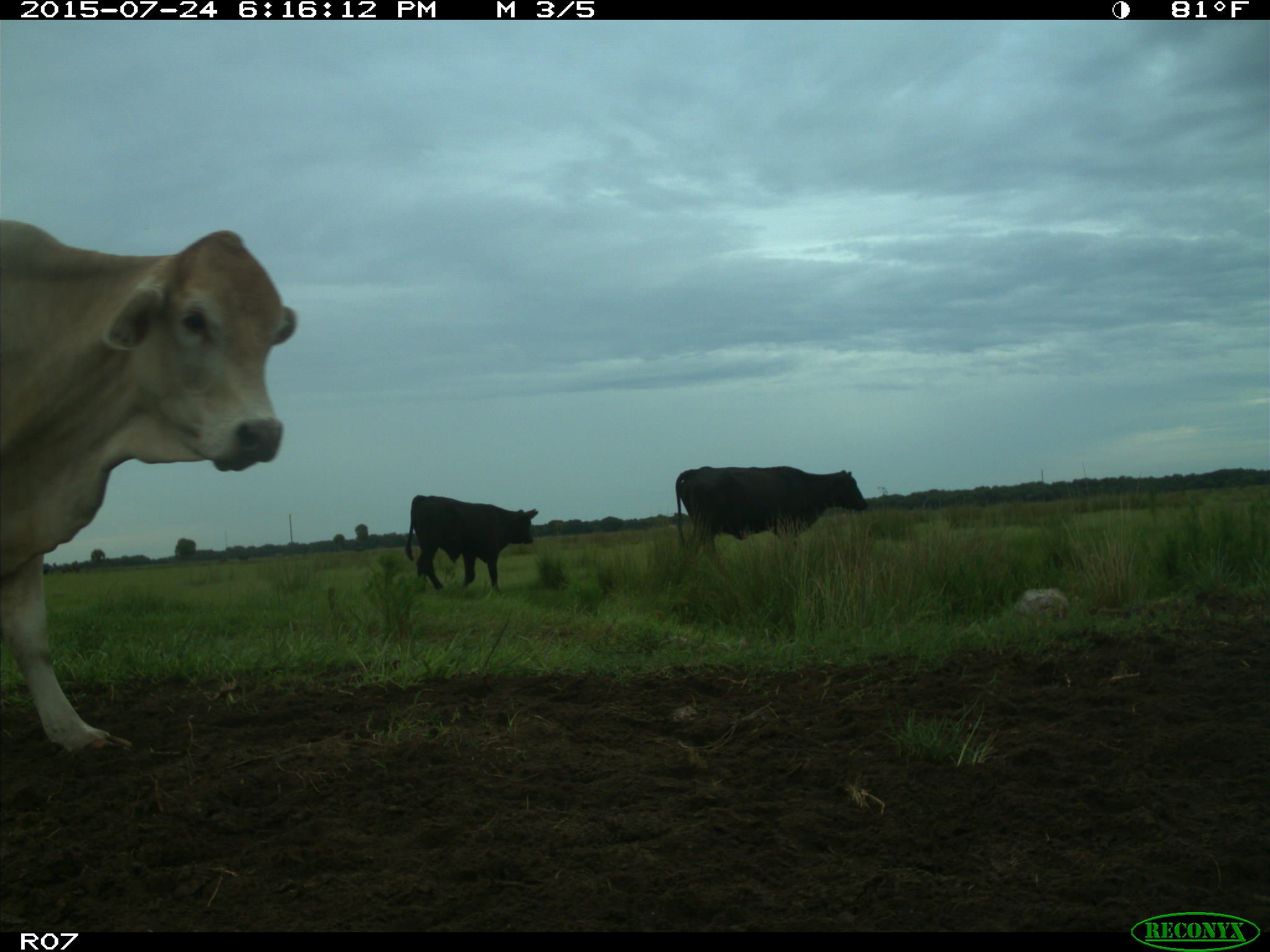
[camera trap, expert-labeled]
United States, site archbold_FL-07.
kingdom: Animalia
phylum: Chordata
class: Mammalia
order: Artiodactyla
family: Bovidae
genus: Bos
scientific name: Bos taurus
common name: domestic cow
Bos taurus (domestic cow).